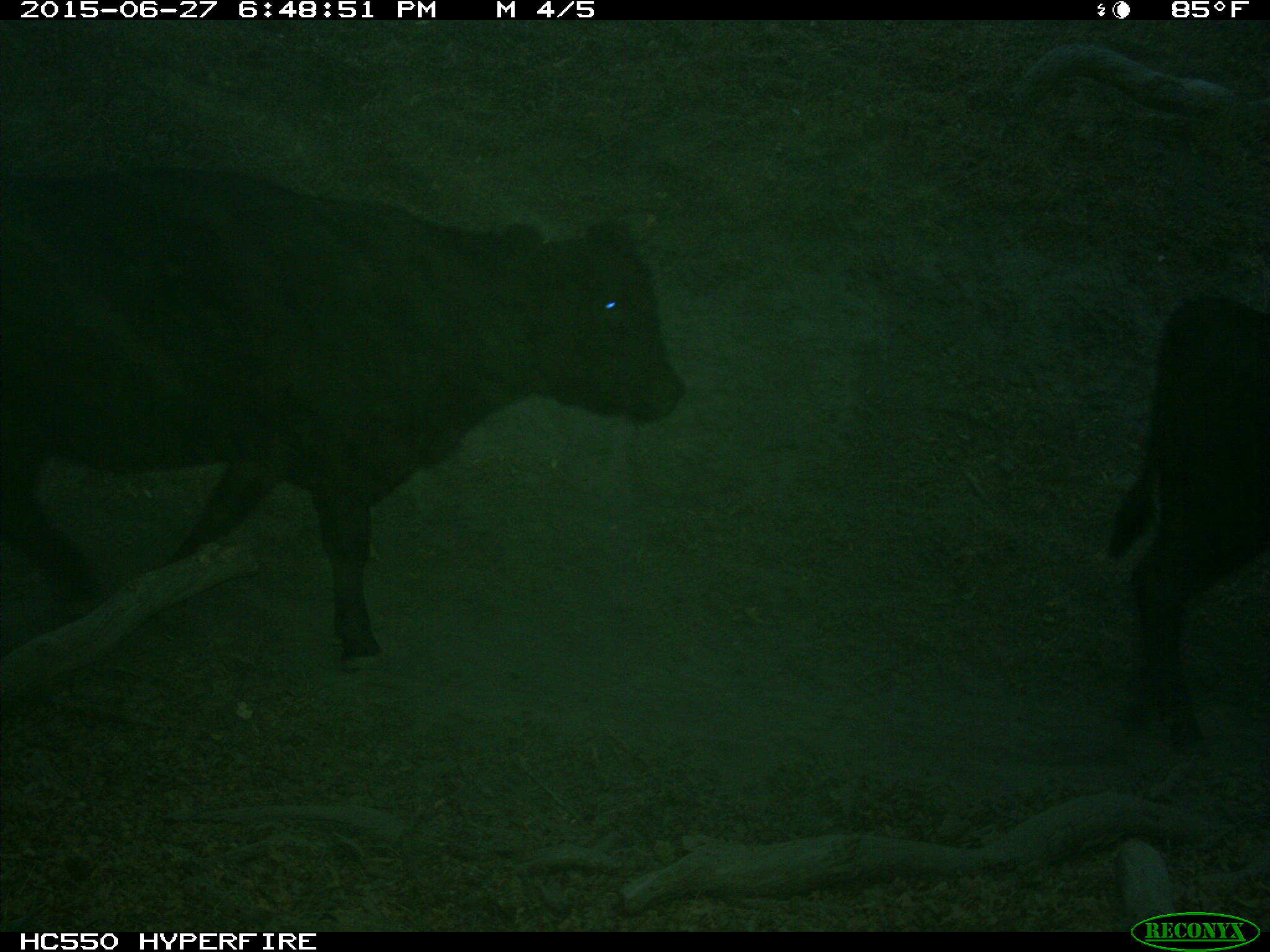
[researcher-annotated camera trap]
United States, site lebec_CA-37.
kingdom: Animalia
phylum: Chordata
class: Mammalia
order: Artiodactyla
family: Bovidae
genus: Bos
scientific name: Bos taurus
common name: domestic cow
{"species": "Bos taurus (domestic cow)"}